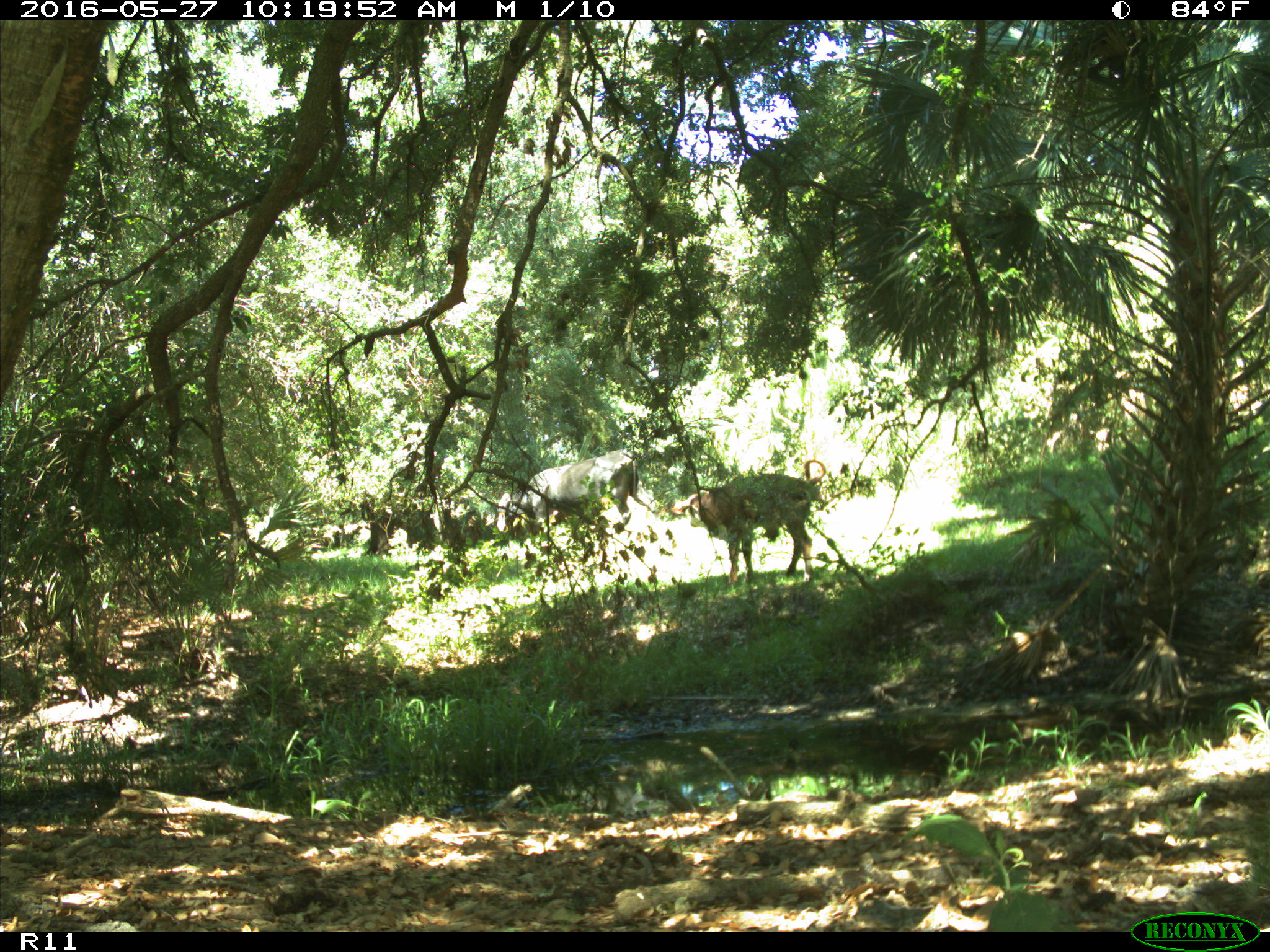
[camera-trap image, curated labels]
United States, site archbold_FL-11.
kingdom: Animalia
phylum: Chordata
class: Mammalia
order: Artiodactyla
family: Bovidae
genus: Bos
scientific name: Bos taurus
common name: domestic cow